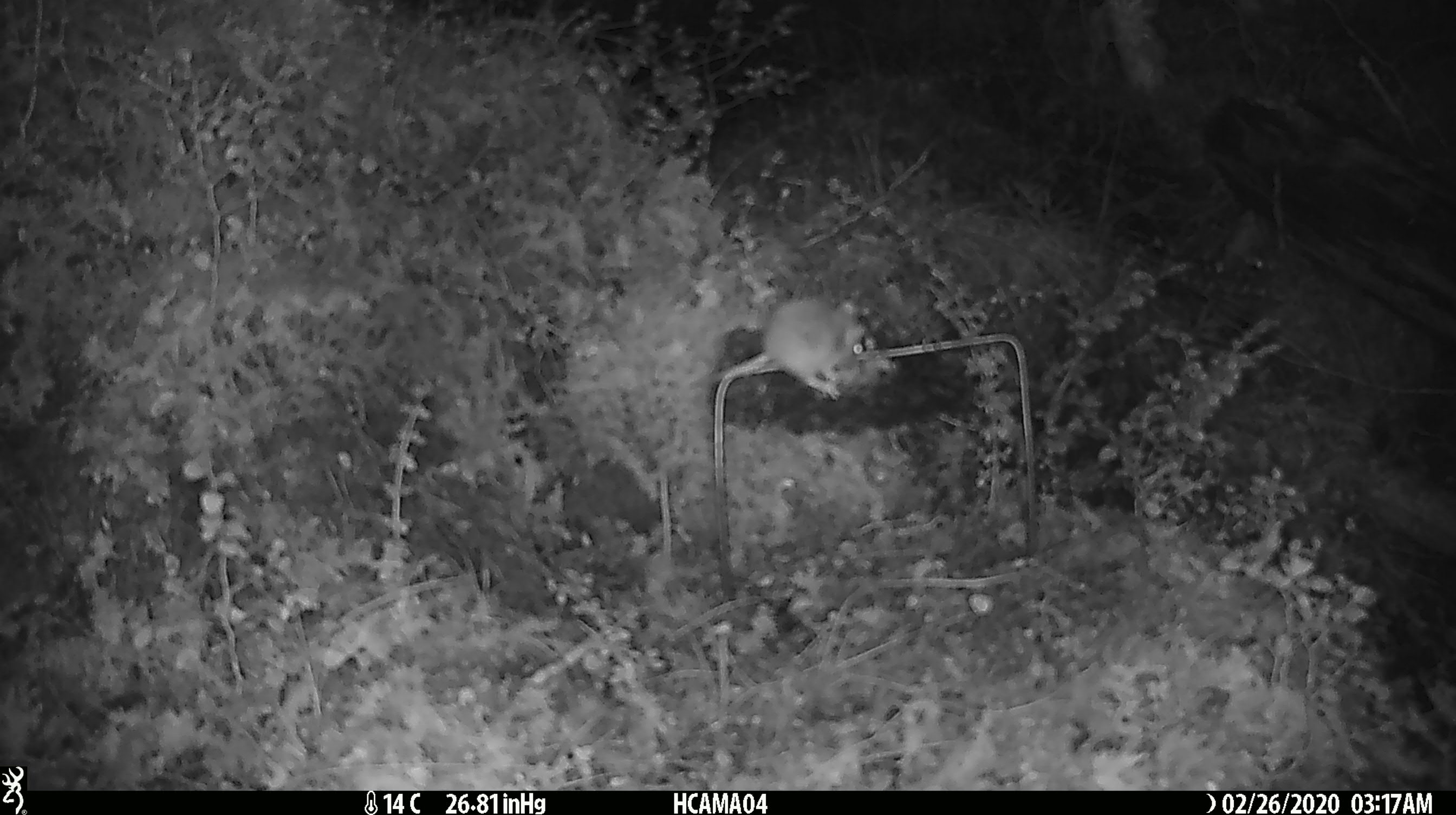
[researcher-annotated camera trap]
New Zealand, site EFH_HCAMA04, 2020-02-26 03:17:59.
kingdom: Animalia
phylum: Chordata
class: Mammalia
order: Rodentia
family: Muridae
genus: Mus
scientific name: Mus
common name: mouse